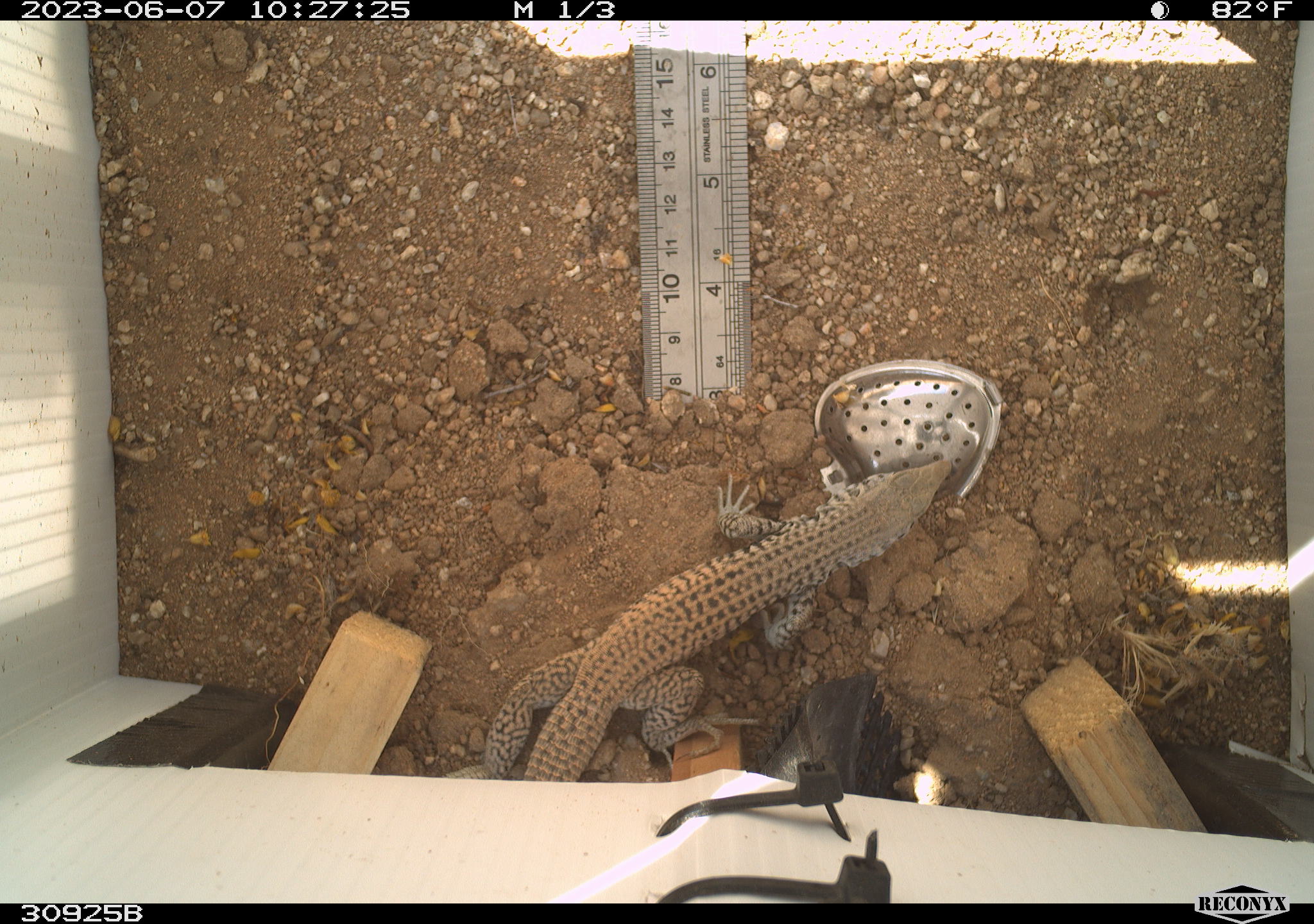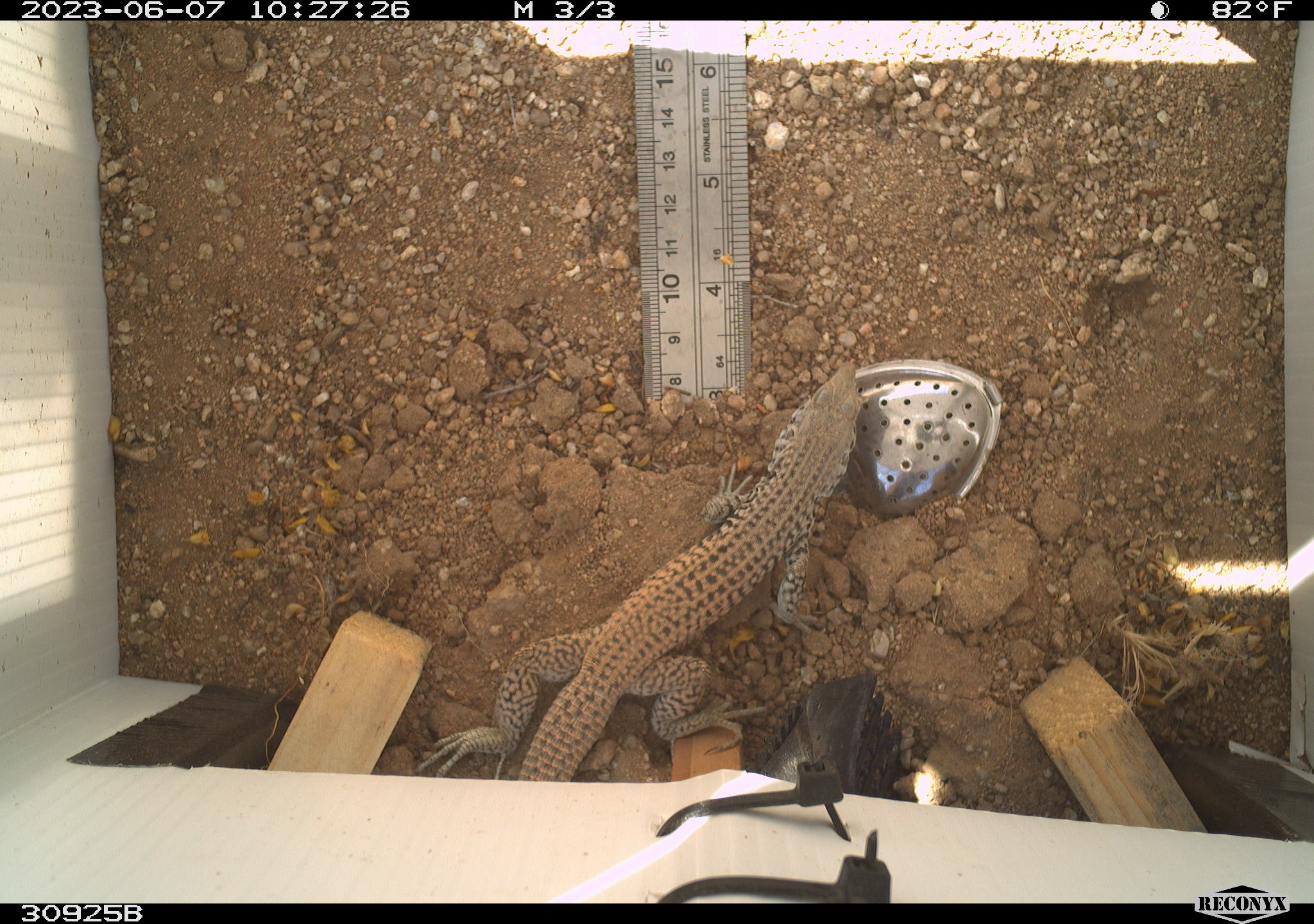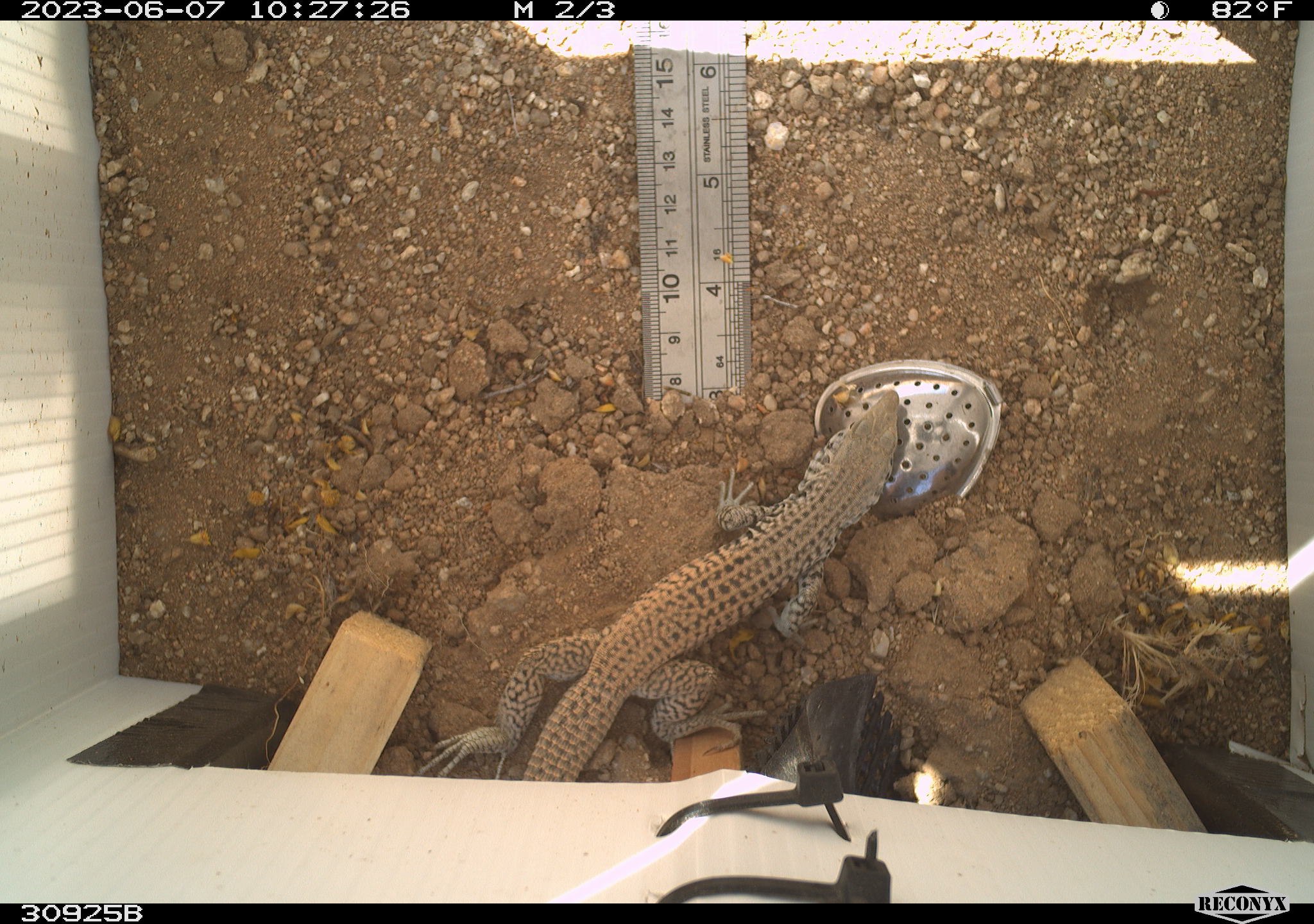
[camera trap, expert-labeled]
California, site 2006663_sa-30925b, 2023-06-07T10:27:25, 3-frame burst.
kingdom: Animalia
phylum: Chordata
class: Reptilia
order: Squamata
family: Teiidae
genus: Aspidoscelis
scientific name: Aspidoscelis tigris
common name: western whiptail